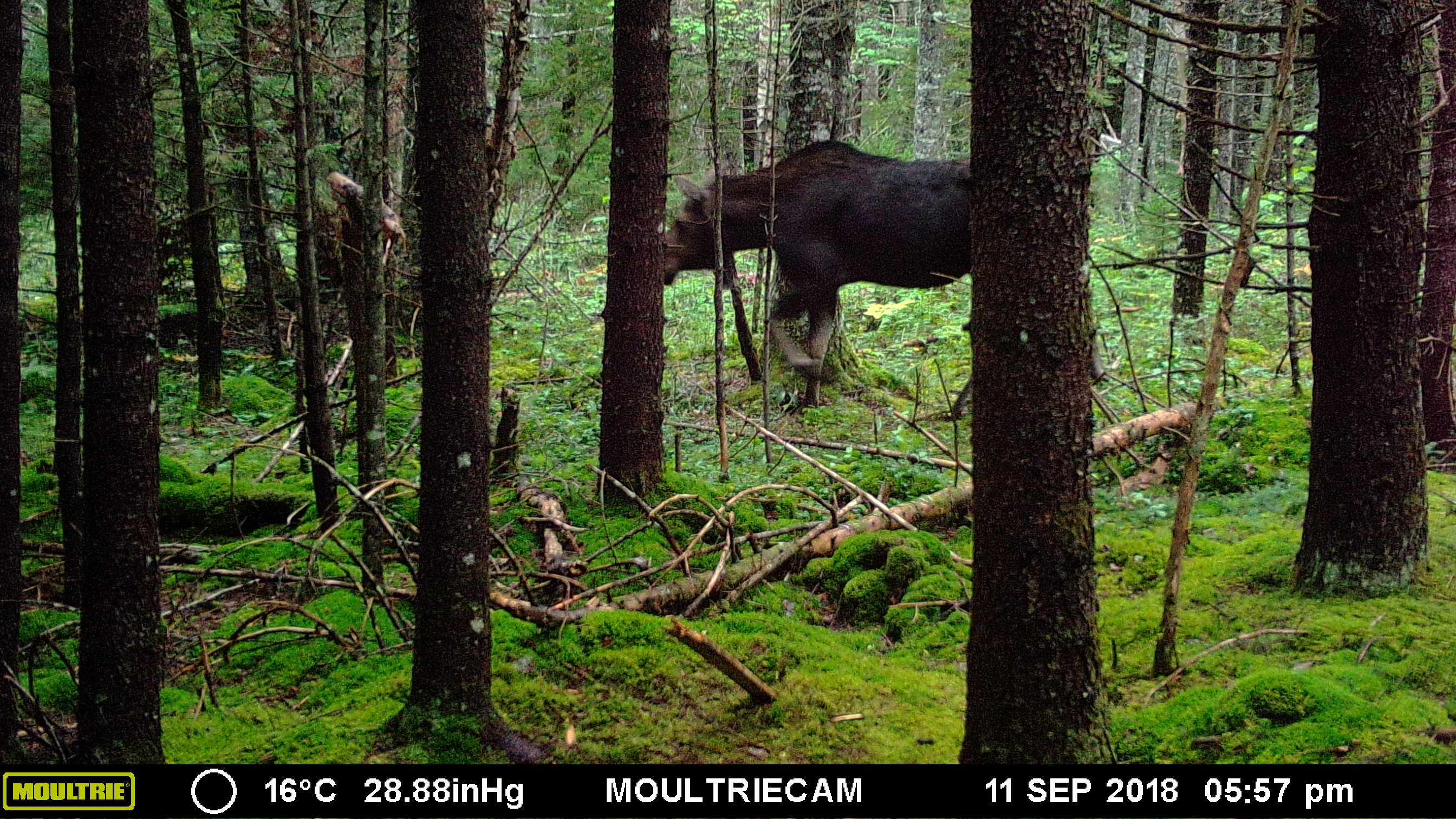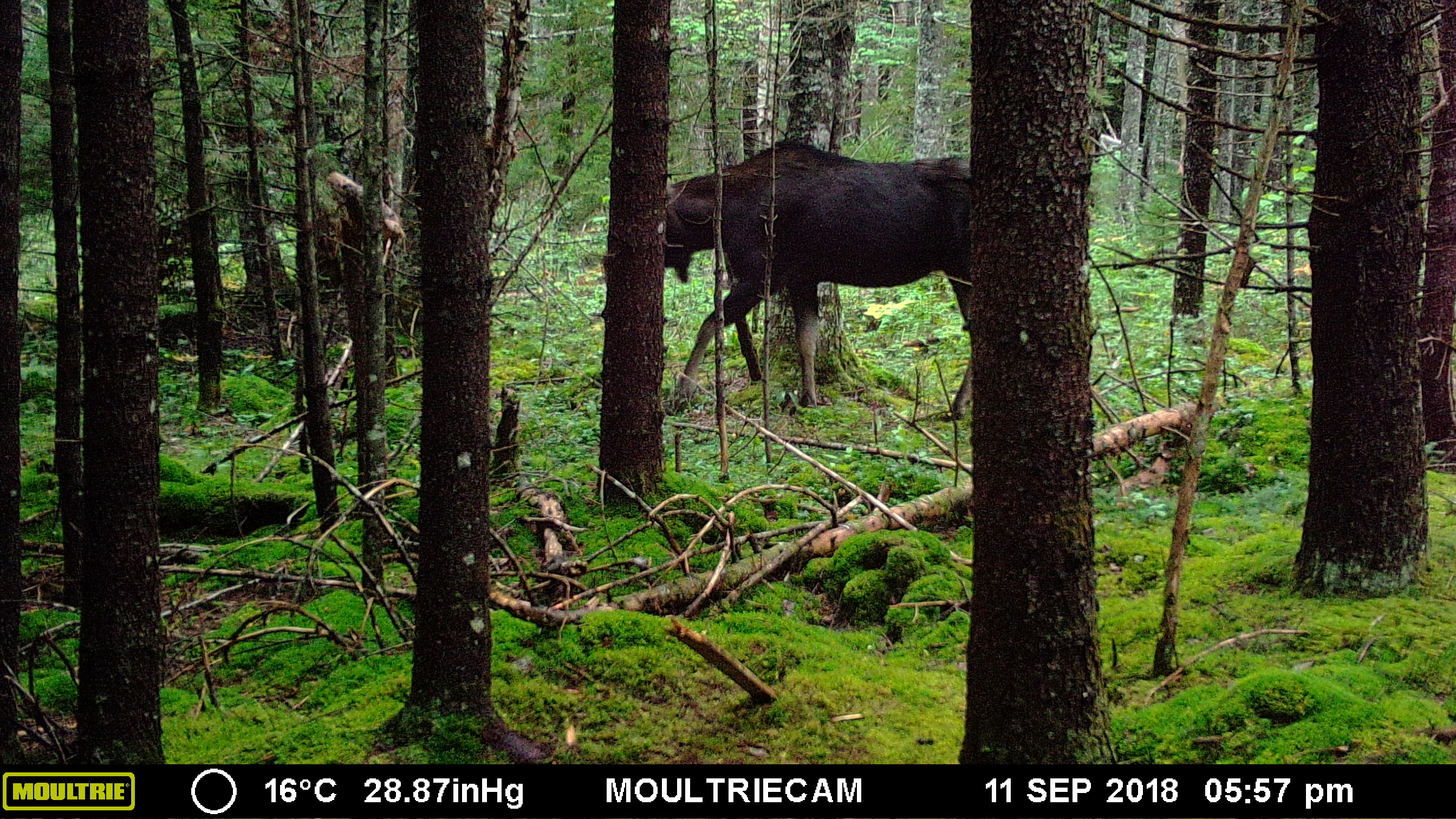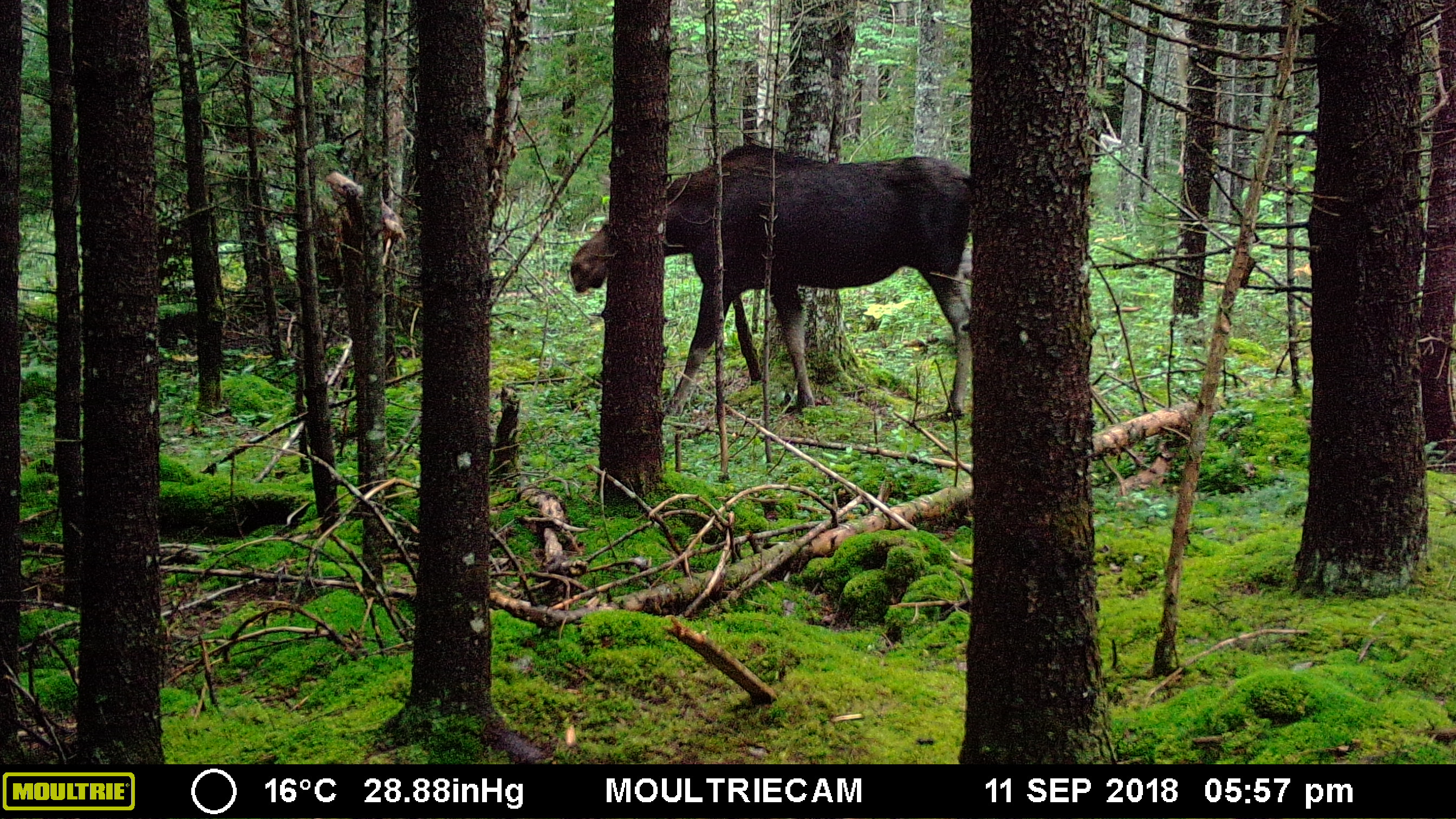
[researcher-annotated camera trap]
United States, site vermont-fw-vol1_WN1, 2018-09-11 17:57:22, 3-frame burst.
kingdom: Animalia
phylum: Chordata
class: Mammalia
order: Artiodactyla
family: Cervidae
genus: Alces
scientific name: Alces alces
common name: moose